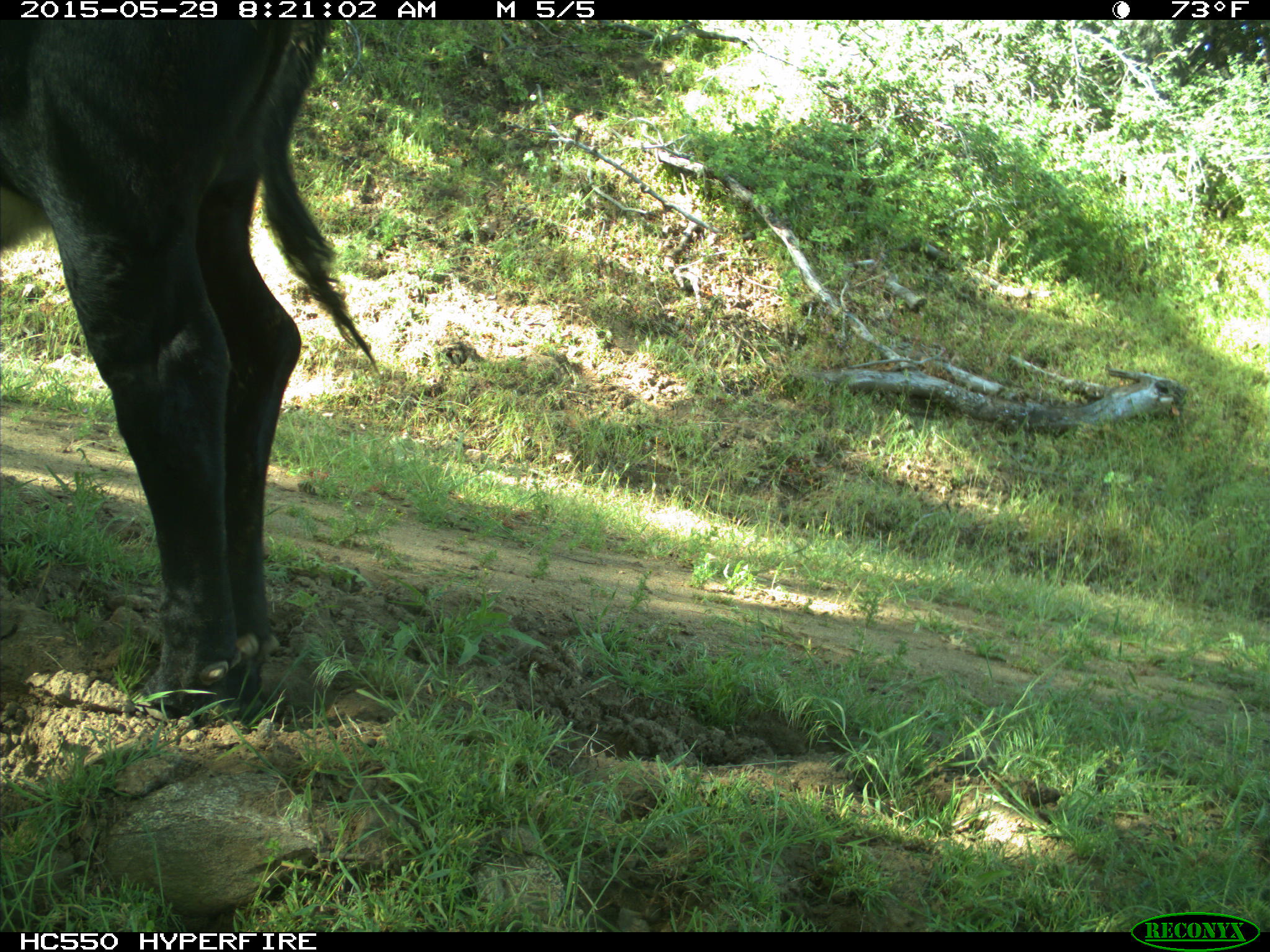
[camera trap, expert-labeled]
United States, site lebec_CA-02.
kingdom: Animalia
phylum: Chordata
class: Mammalia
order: Artiodactyla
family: Bovidae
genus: Bos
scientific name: Bos taurus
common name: domestic cow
Bos taurus (domestic cow).